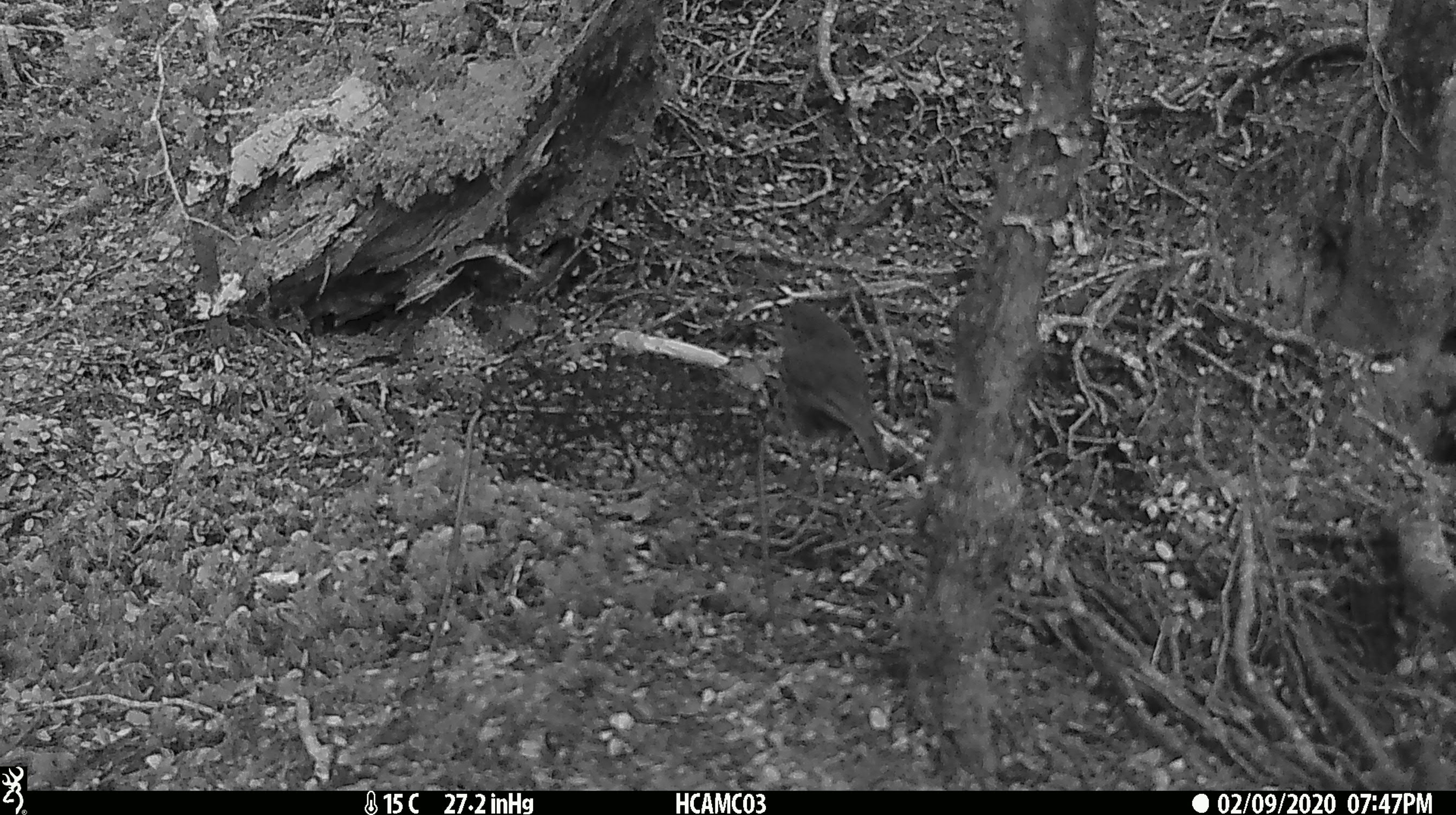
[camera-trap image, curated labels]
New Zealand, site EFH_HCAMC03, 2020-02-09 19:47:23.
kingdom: Animalia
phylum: Chordata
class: Aves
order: Passeriformes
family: Petroicidae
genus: Petroica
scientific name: Petroica australis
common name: new zealand robin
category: robin